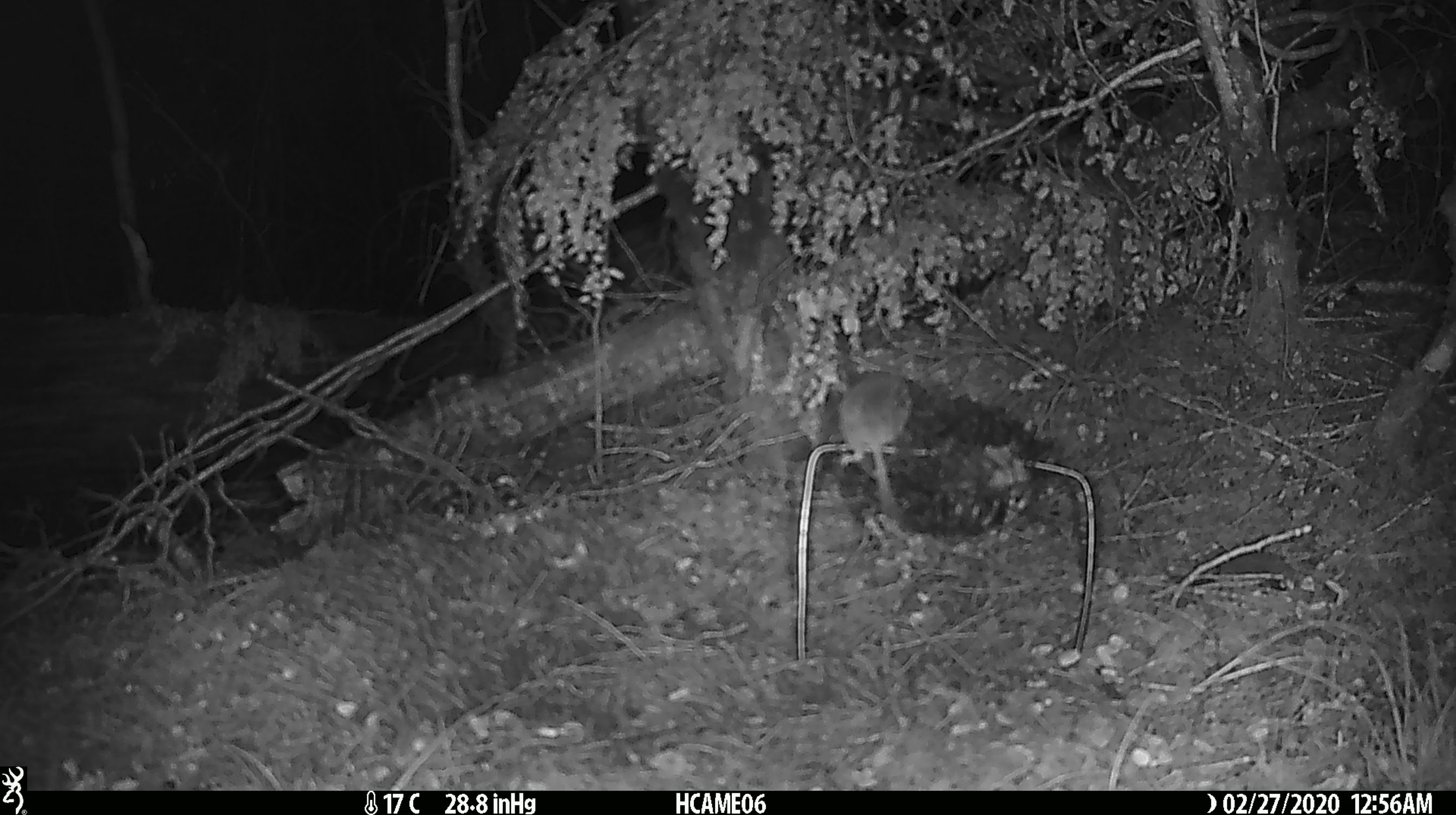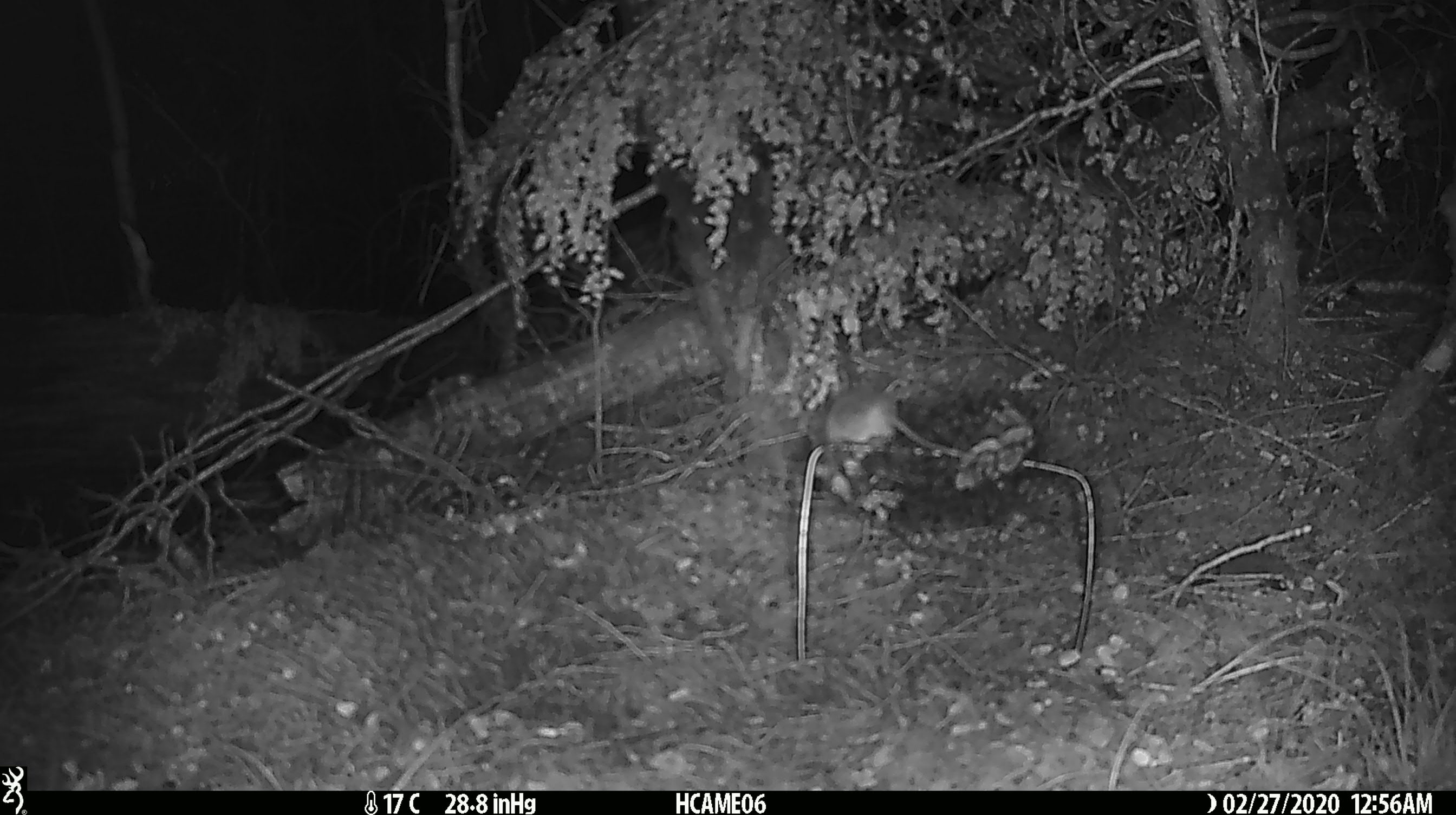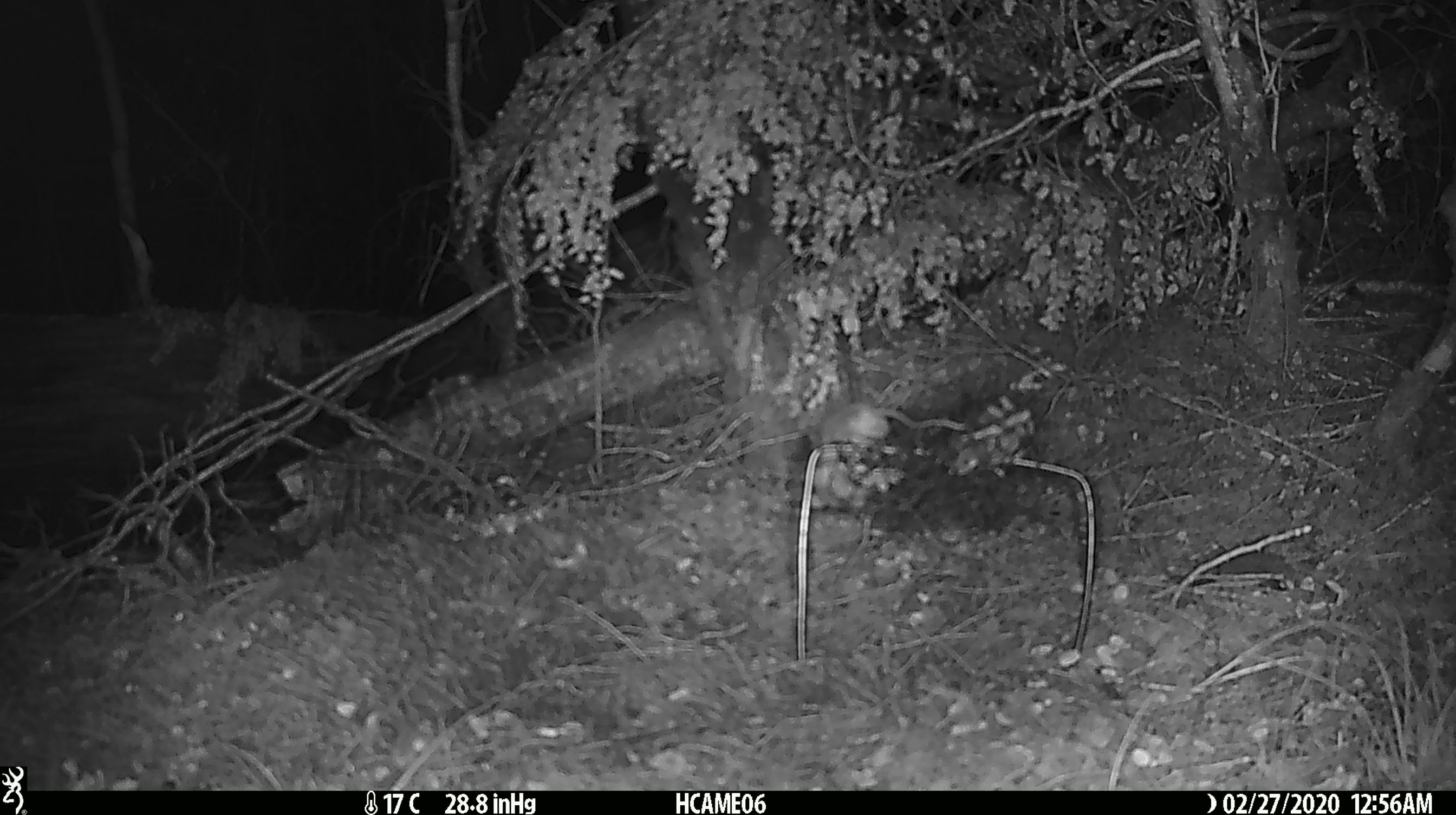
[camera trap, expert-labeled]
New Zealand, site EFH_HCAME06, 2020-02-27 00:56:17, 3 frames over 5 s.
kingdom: Animalia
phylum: Chordata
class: Mammalia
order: Rodentia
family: Muridae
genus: Mus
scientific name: Mus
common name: mouse